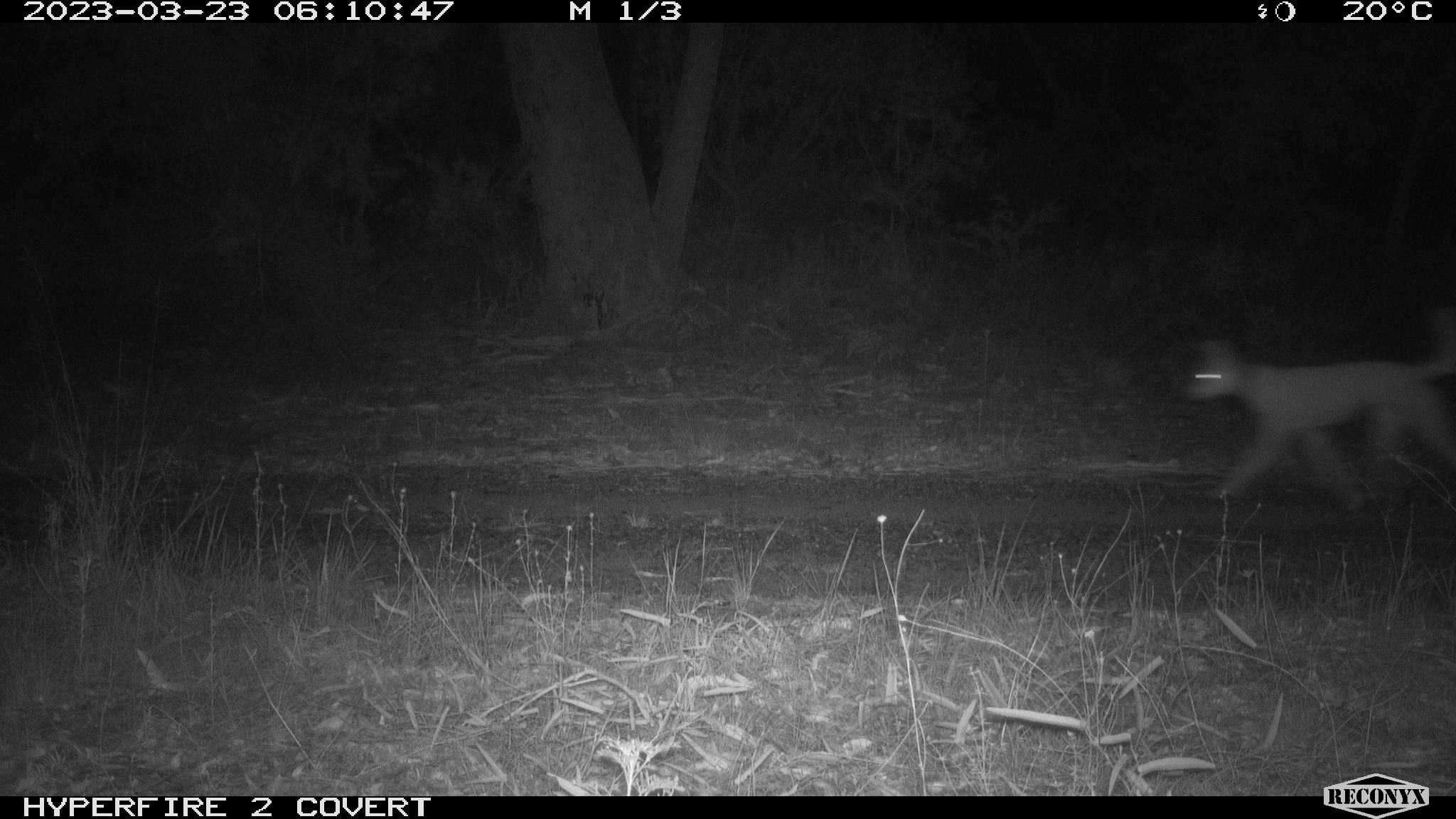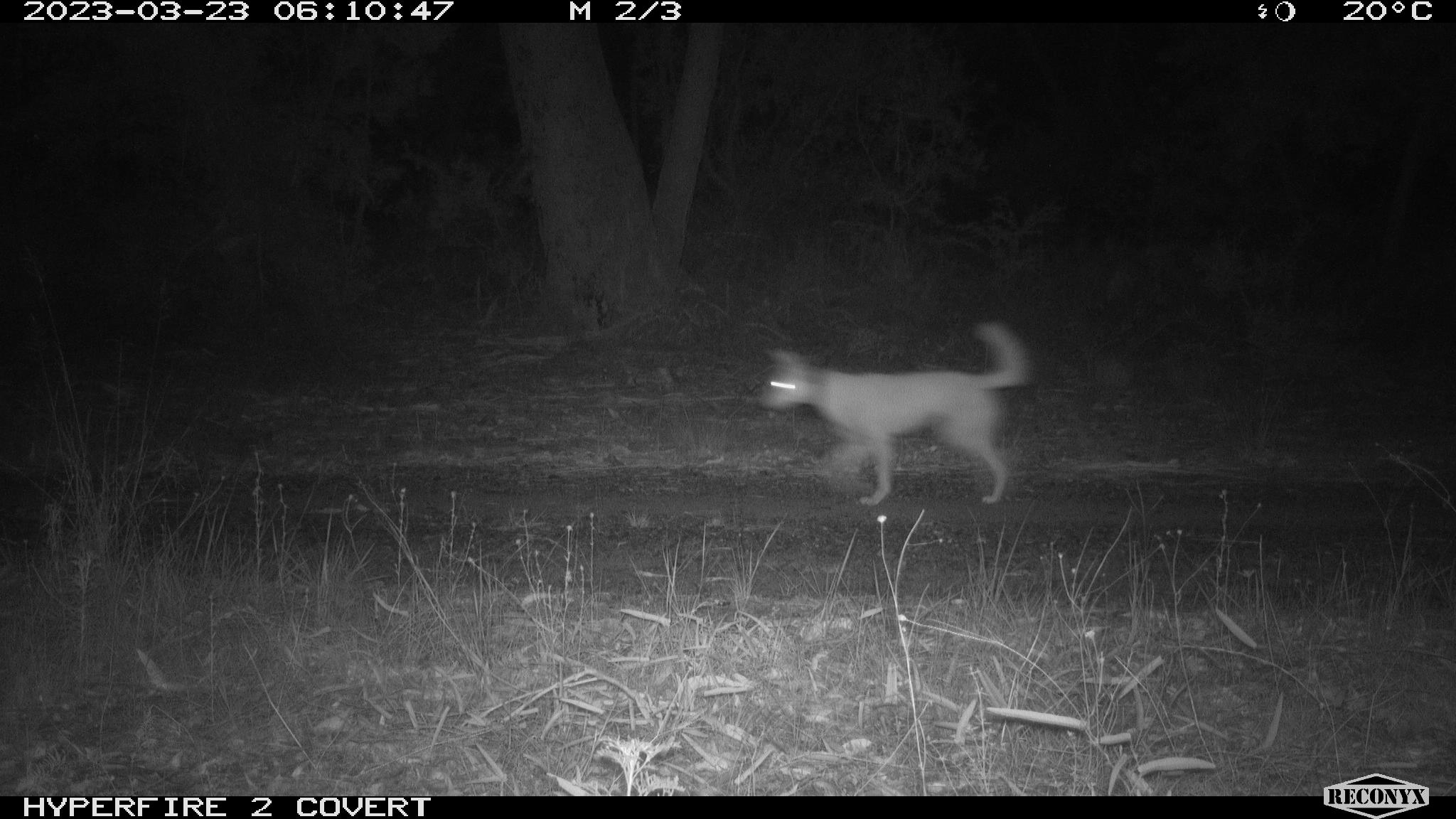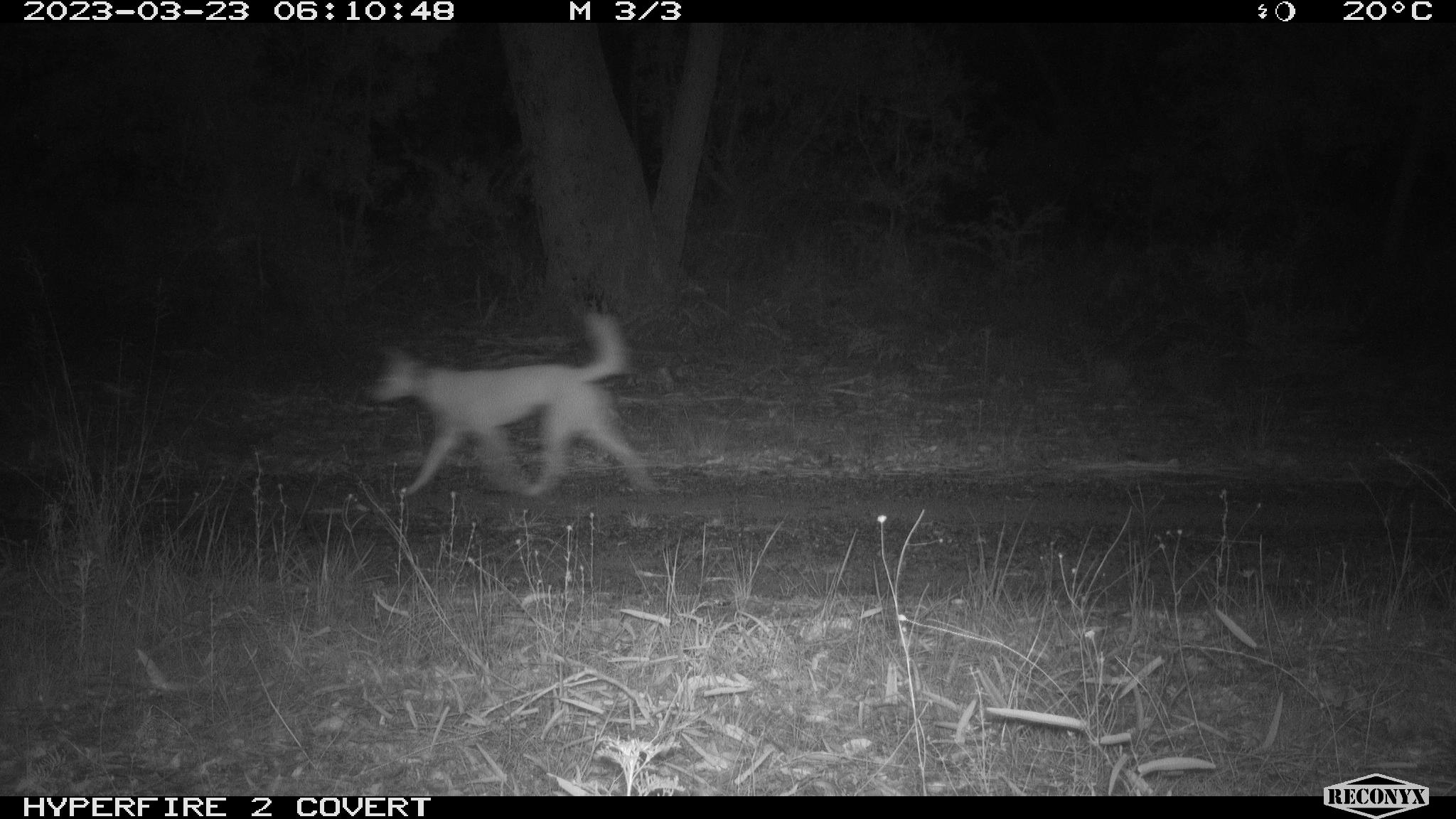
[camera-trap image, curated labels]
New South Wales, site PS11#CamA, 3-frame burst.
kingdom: Animalia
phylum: Chordata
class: Mammalia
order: Carnivora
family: Canidae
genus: Canis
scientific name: Canis familiaris dingo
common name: dingo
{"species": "dingo (Canis familiaris dingo)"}